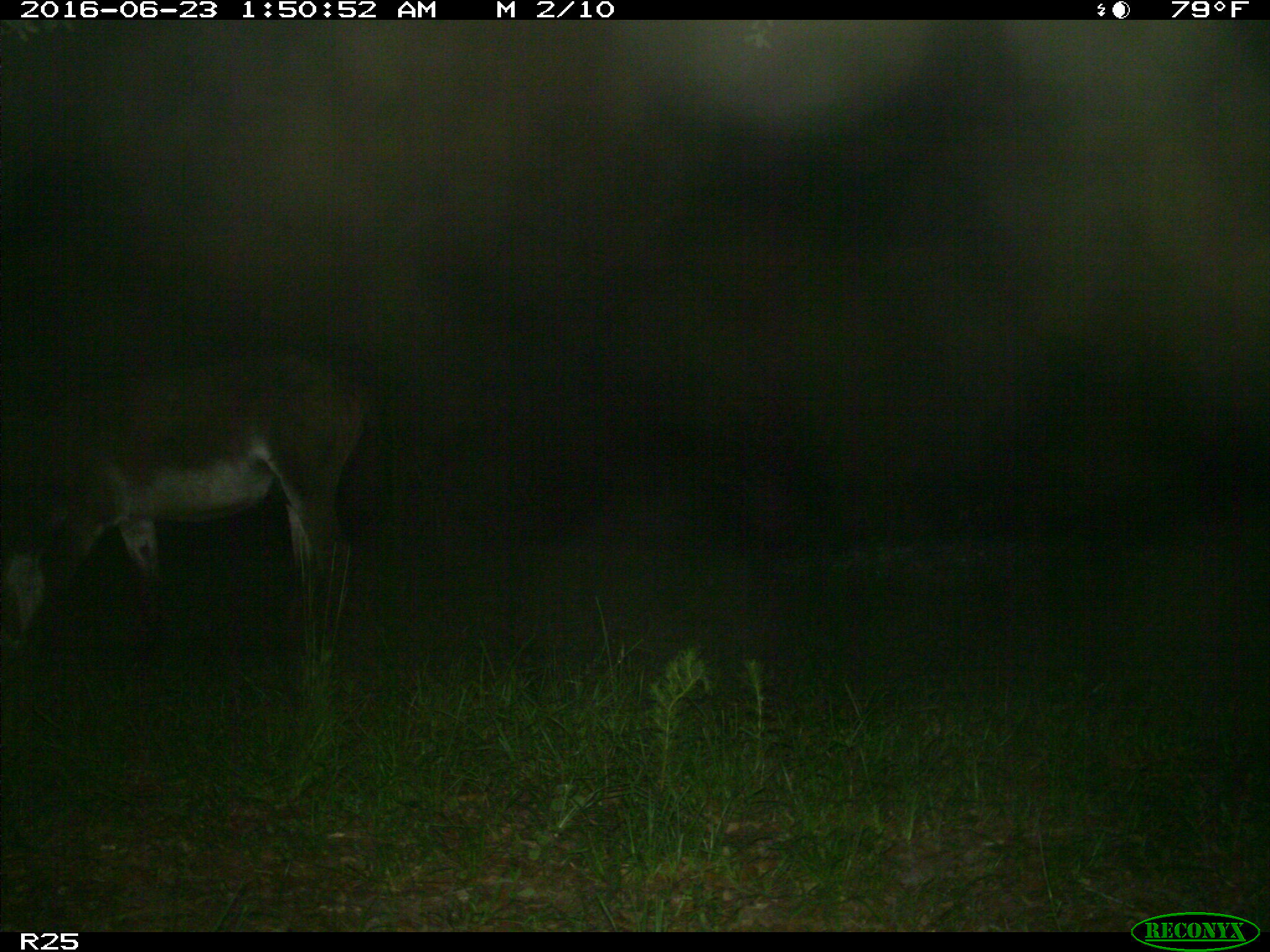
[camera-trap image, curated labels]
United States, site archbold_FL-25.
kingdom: Animalia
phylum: Chordata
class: Mammalia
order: Artiodactyla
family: Bovidae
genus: Bos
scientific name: Bos taurus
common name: domestic cow